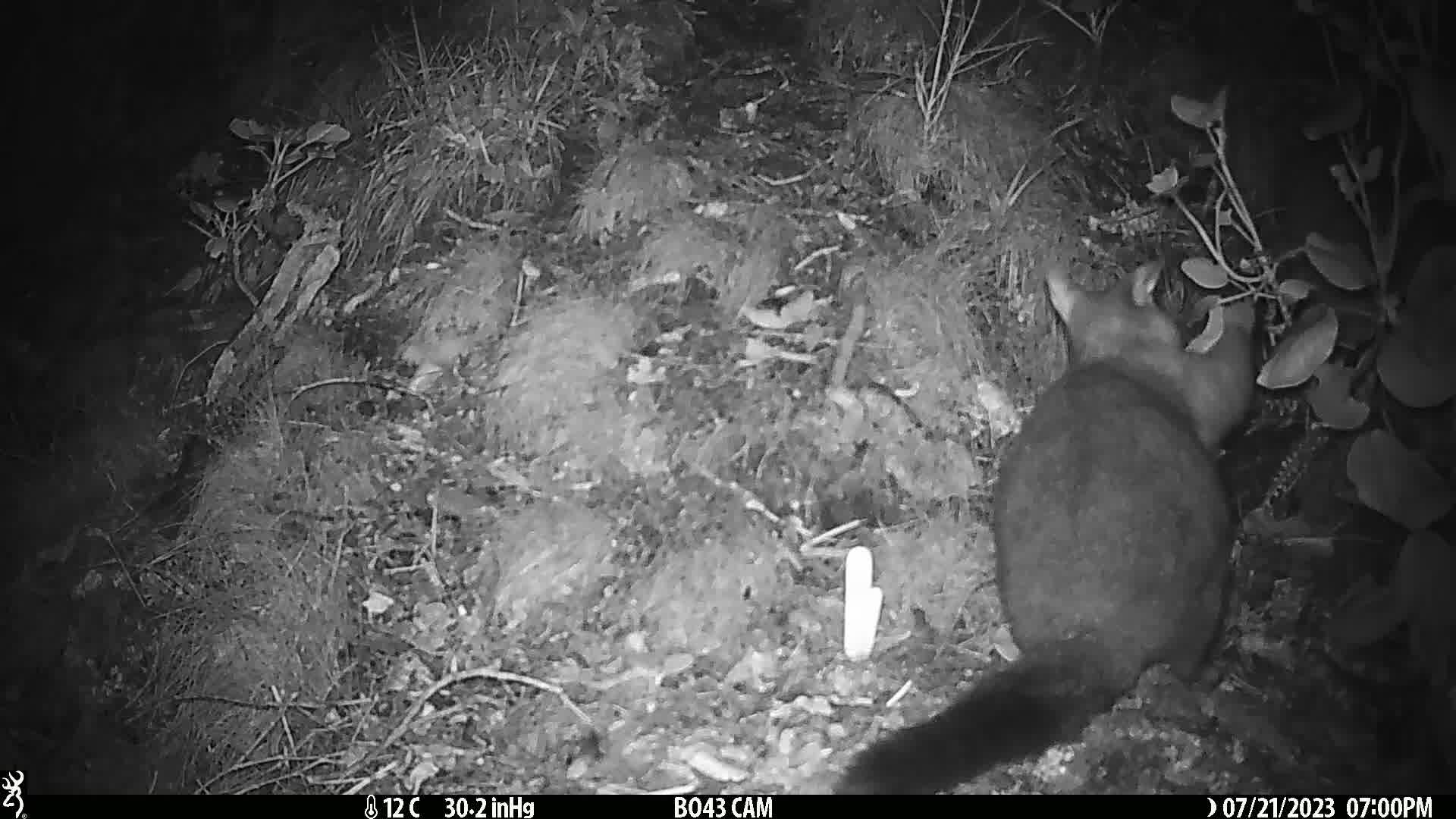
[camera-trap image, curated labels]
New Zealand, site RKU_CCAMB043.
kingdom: Animalia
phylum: Chordata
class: Mammalia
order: Diprotodontia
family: Phalangeridae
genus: Trichosurus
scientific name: Trichosurus vulpecula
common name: common brushtail possum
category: possum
Possum (common brushtail possum) (Trichosurus vulpecula).